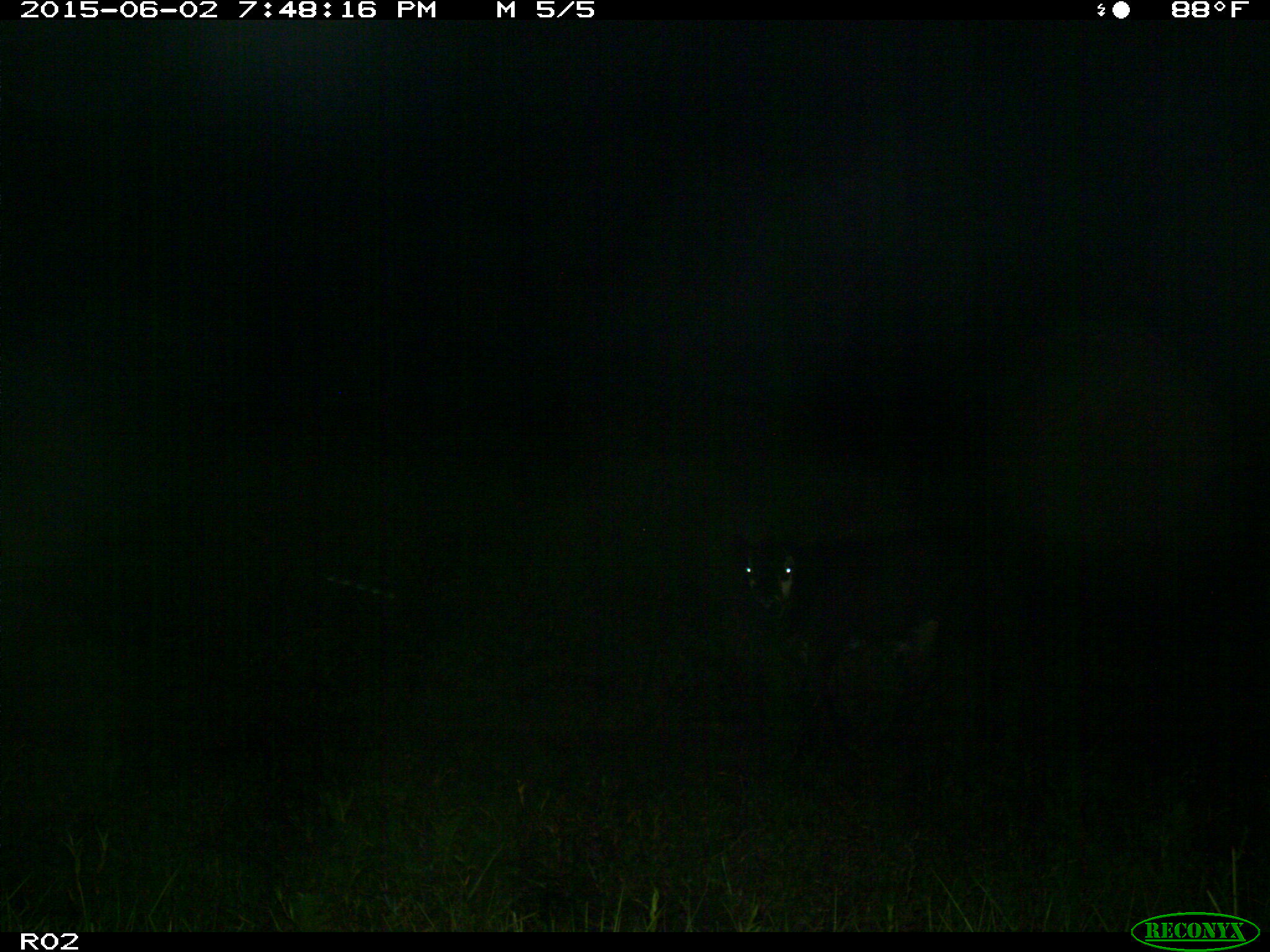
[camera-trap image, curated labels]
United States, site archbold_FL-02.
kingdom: Animalia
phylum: Chordata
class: Mammalia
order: Artiodactyla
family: Bovidae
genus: Bos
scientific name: Bos taurus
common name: domestic cow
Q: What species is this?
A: Bos taurus (domestic cow).